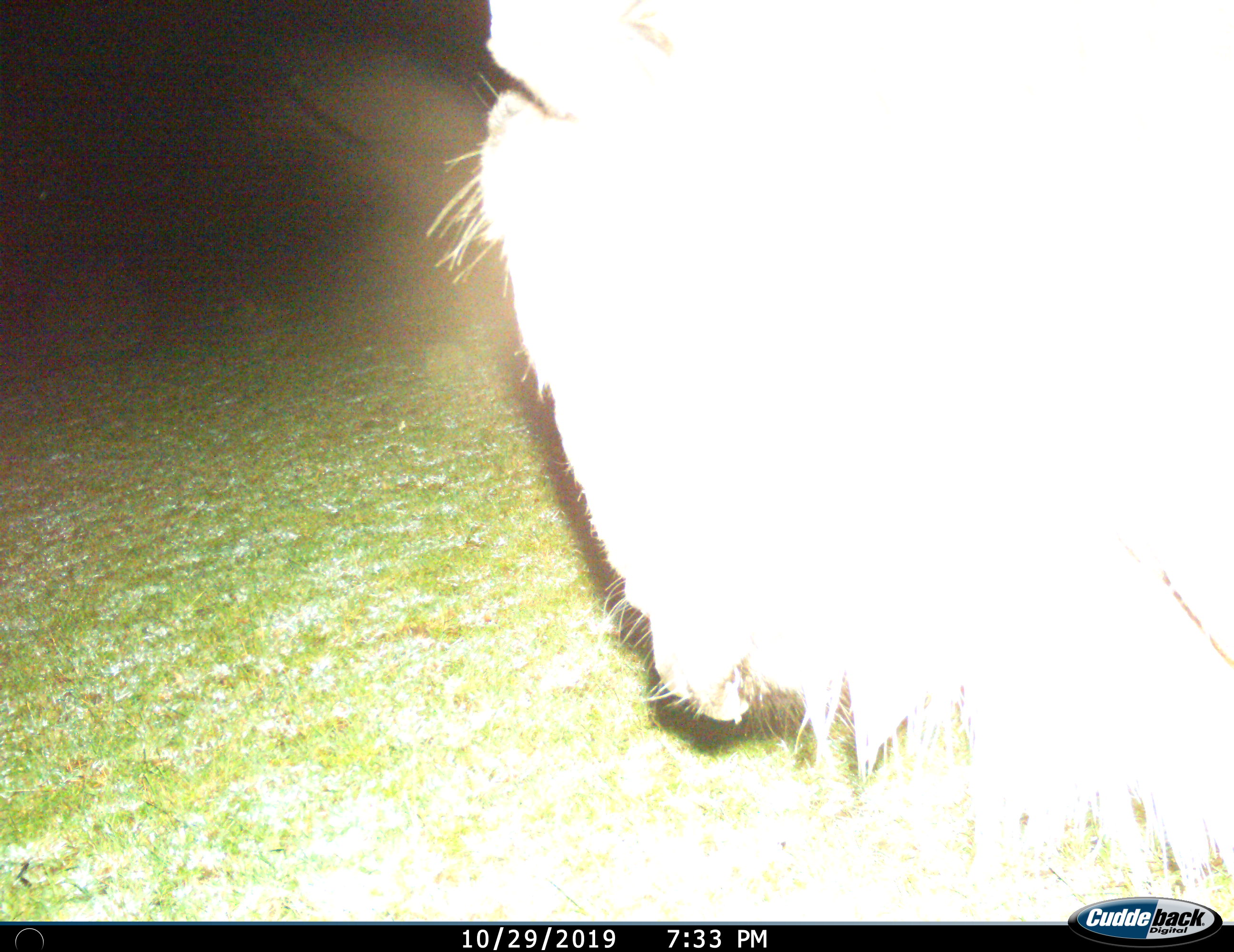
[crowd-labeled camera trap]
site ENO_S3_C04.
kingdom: Animalia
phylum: Chordata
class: Mammalia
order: Artiodactyla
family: Bovidae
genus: Connochaetes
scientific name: Connochaetes taurinus taurinus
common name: blue wildebeest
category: wildebeestblue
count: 1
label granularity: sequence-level